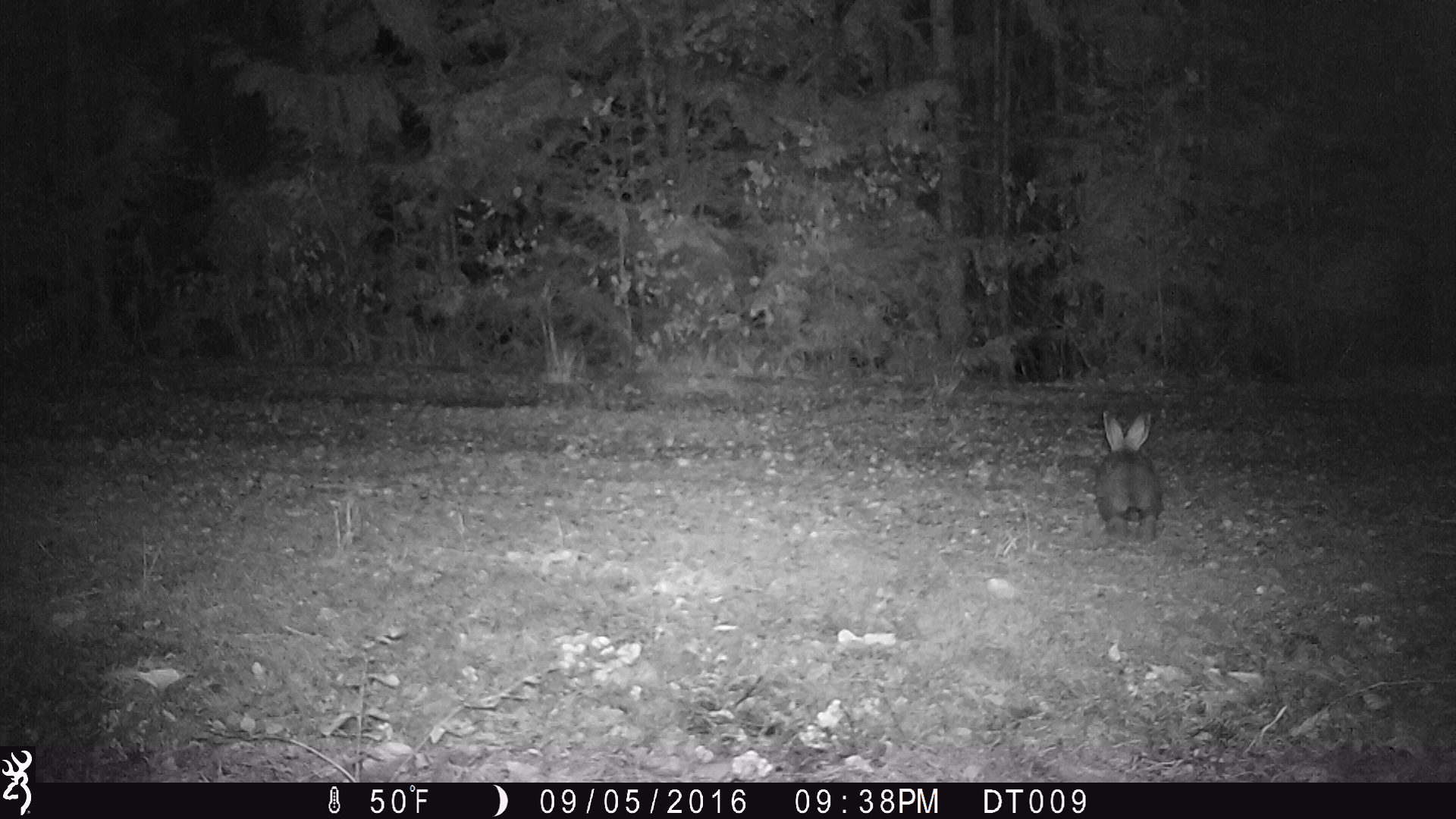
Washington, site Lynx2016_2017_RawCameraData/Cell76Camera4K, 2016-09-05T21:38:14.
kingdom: Animalia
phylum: Chordata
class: Mammalia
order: Lagomorpha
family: Leporidae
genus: Lepus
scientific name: Lepus americanus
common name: snowshoe hare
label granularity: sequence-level